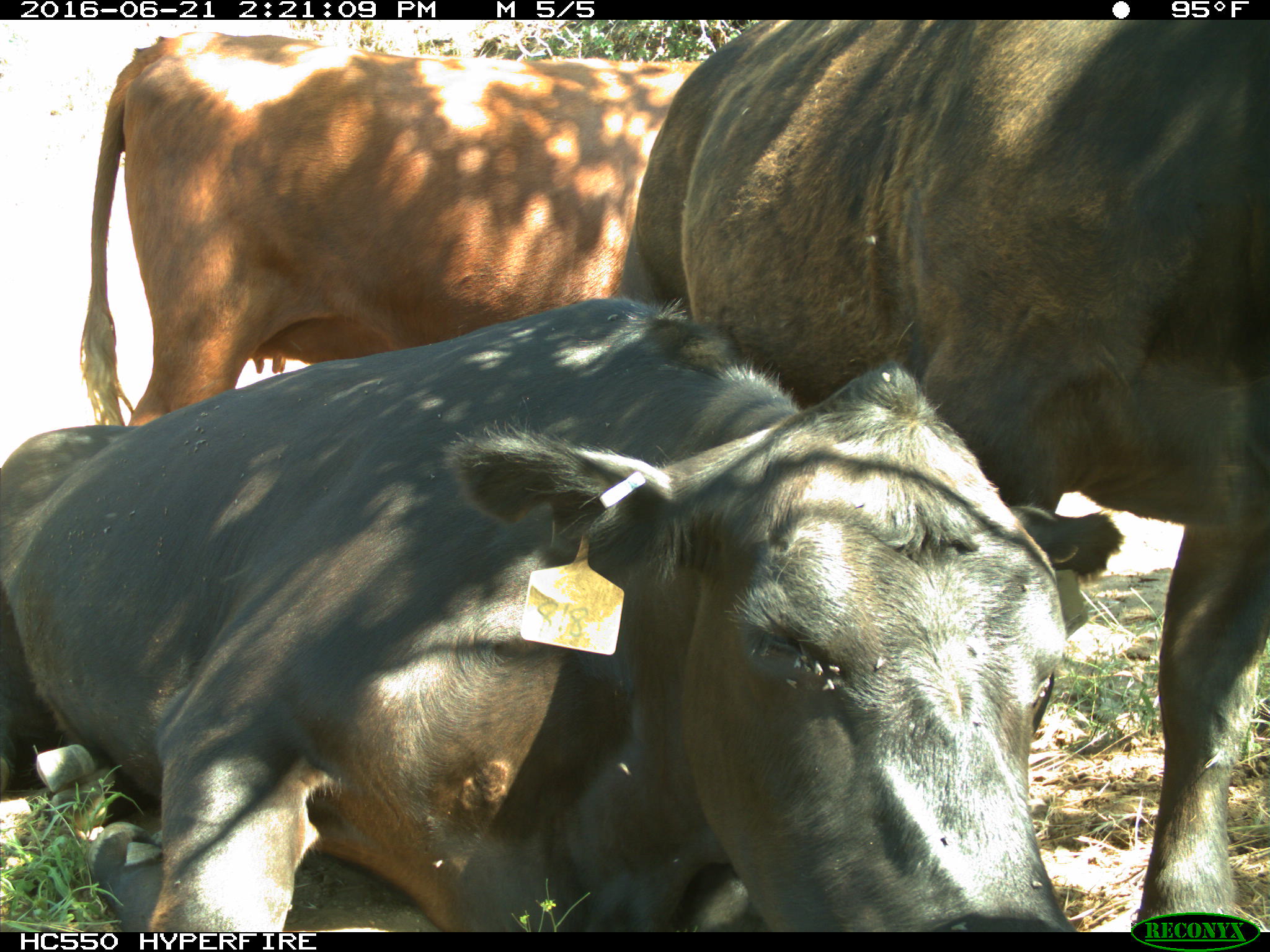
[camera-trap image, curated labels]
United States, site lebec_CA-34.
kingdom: Animalia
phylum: Chordata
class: Mammalia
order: Artiodactyla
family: Bovidae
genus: Bos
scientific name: Bos taurus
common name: domestic cow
Bos taurus (domestic cow).